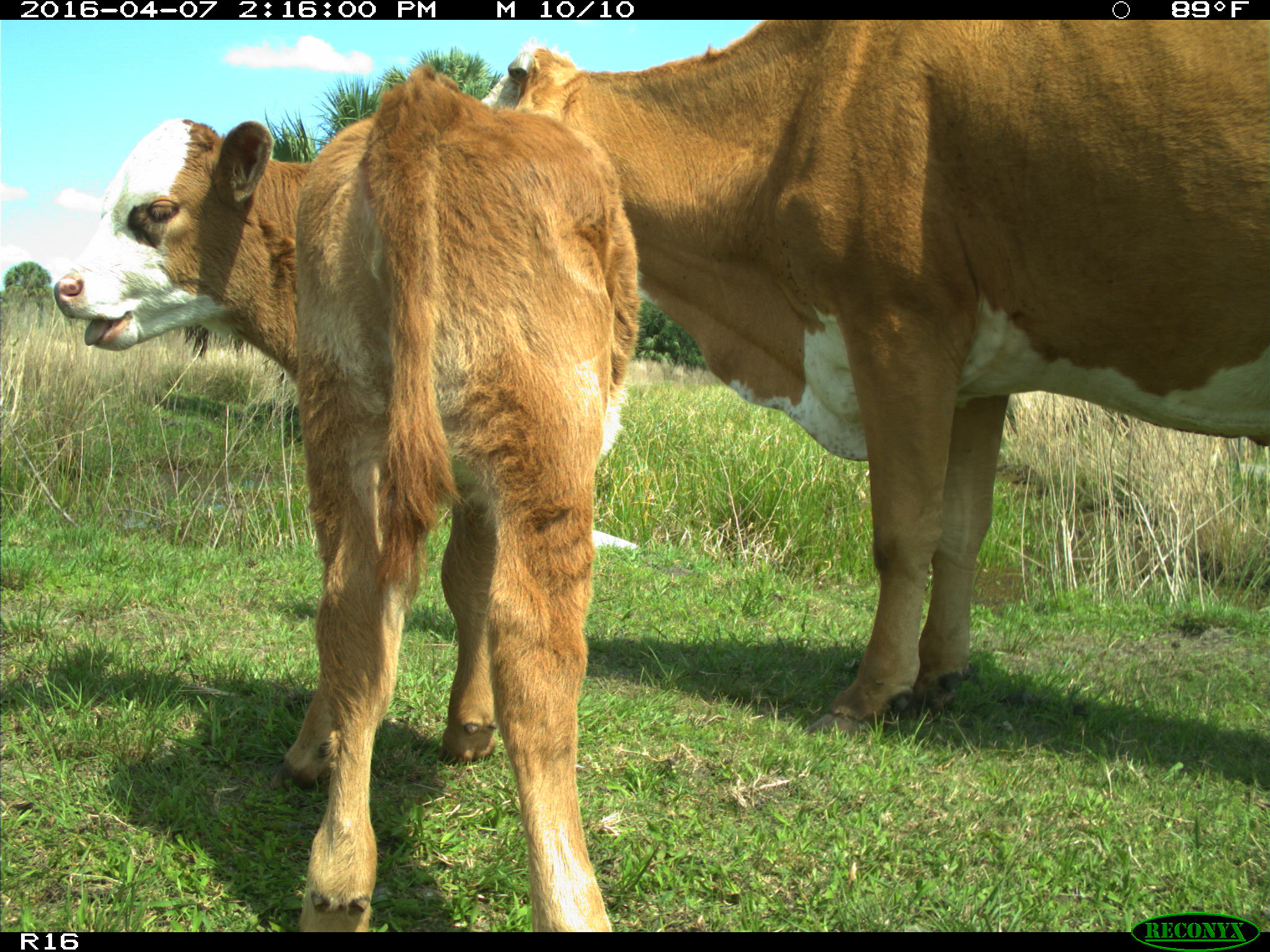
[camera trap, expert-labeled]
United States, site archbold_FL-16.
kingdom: Animalia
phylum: Chordata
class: Mammalia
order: Artiodactyla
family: Bovidae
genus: Bos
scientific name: Bos taurus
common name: domestic cow